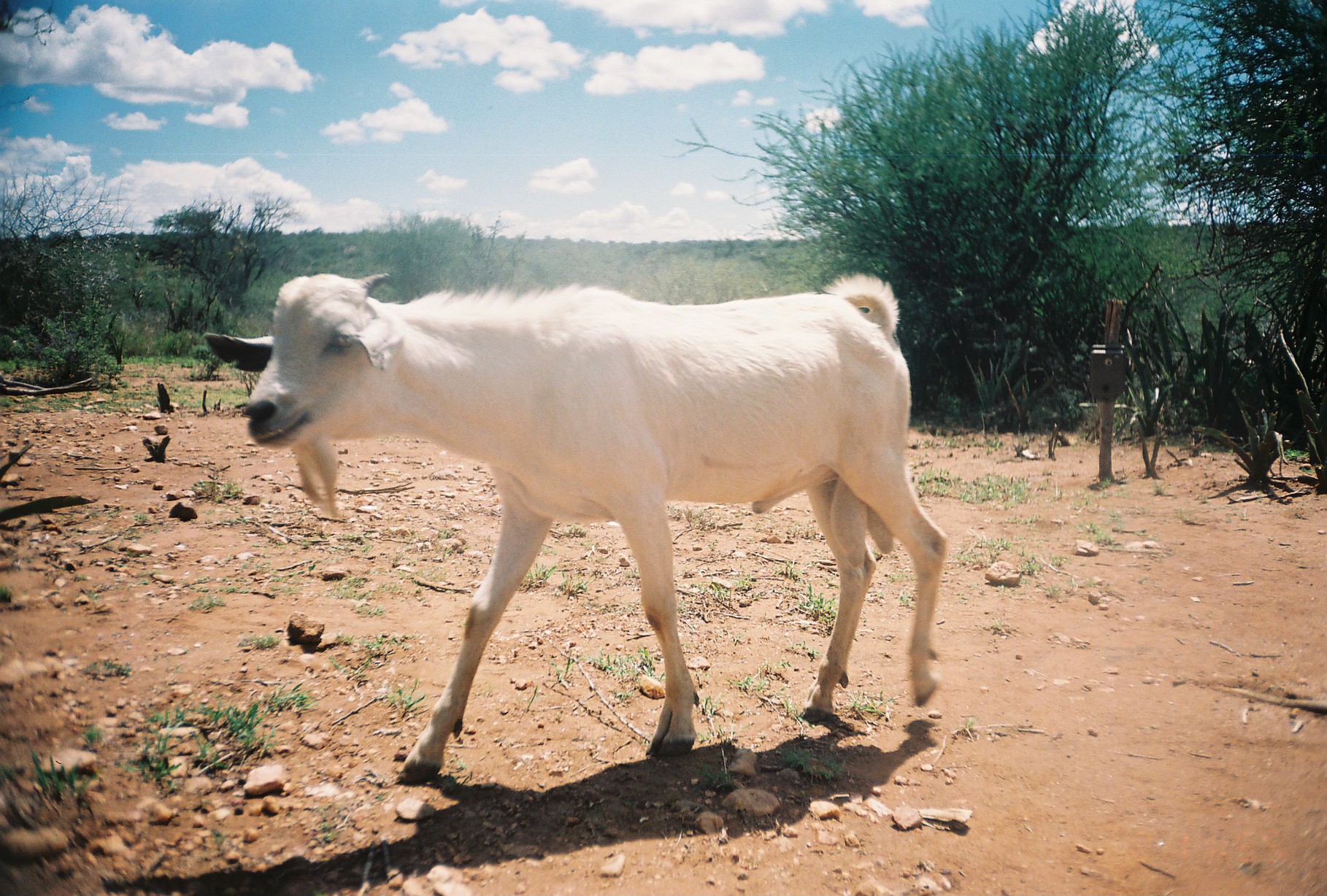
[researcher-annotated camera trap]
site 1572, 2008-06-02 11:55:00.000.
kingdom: Animalia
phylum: Chordata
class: Mammalia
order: Artiodactyla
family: Bovidae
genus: Capra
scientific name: Capra aegagrus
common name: wild goat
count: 1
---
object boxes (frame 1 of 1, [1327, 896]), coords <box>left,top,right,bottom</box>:
capra aegagrus: <box>199,269,950,781</box>